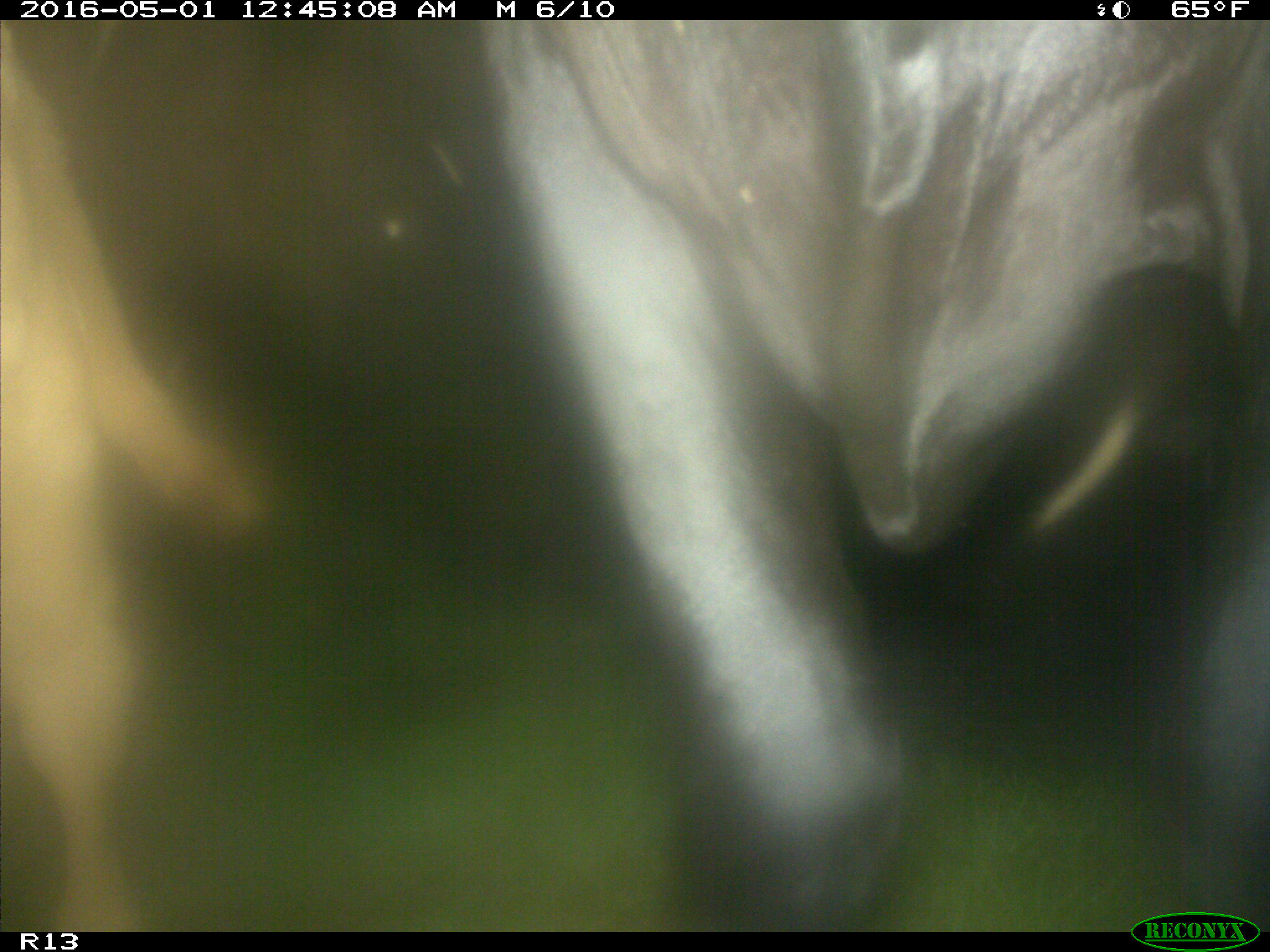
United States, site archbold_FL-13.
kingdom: Animalia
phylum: Chordata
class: Mammalia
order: Artiodactyla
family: Bovidae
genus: Bos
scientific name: Bos taurus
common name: domestic cow